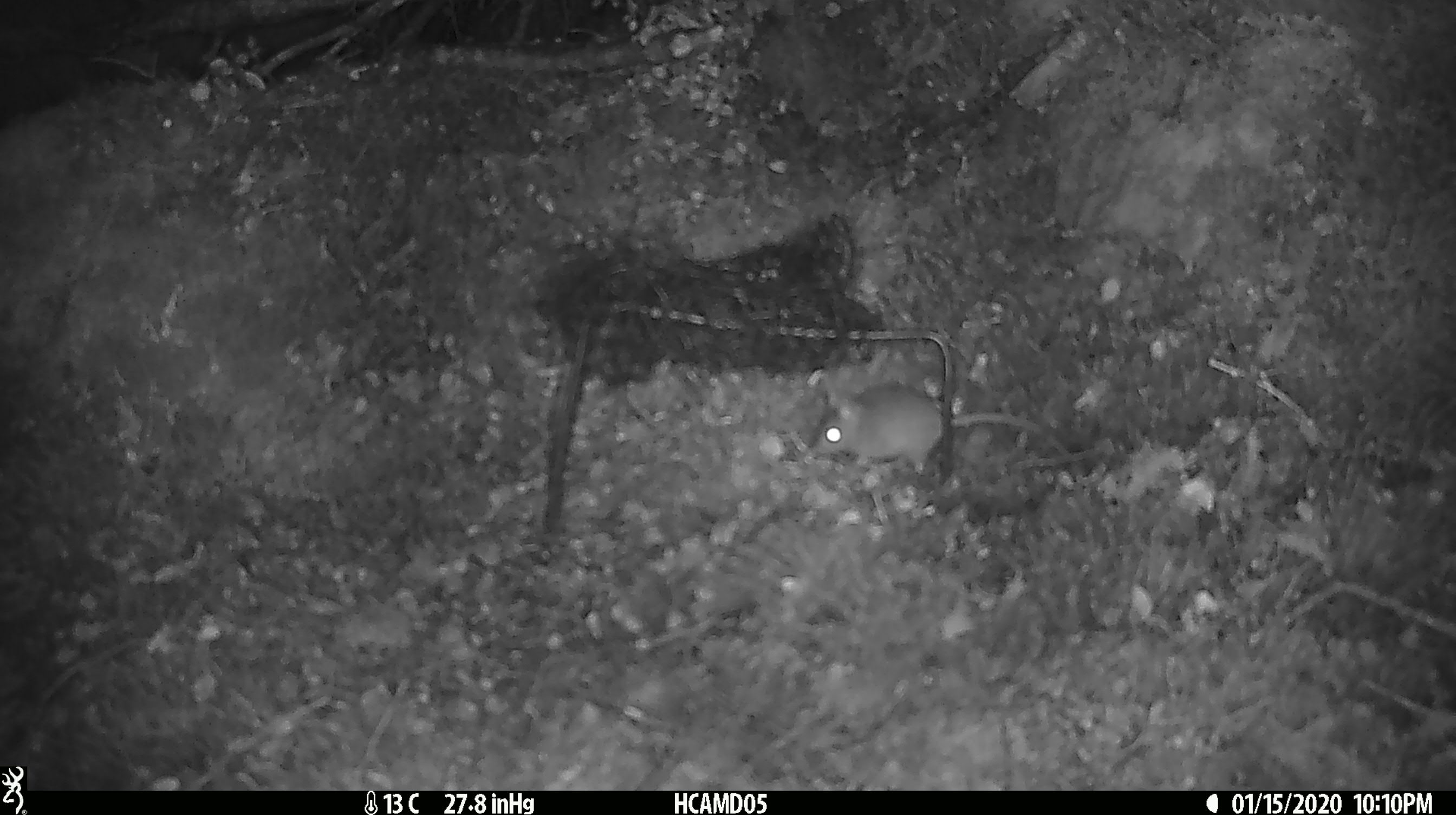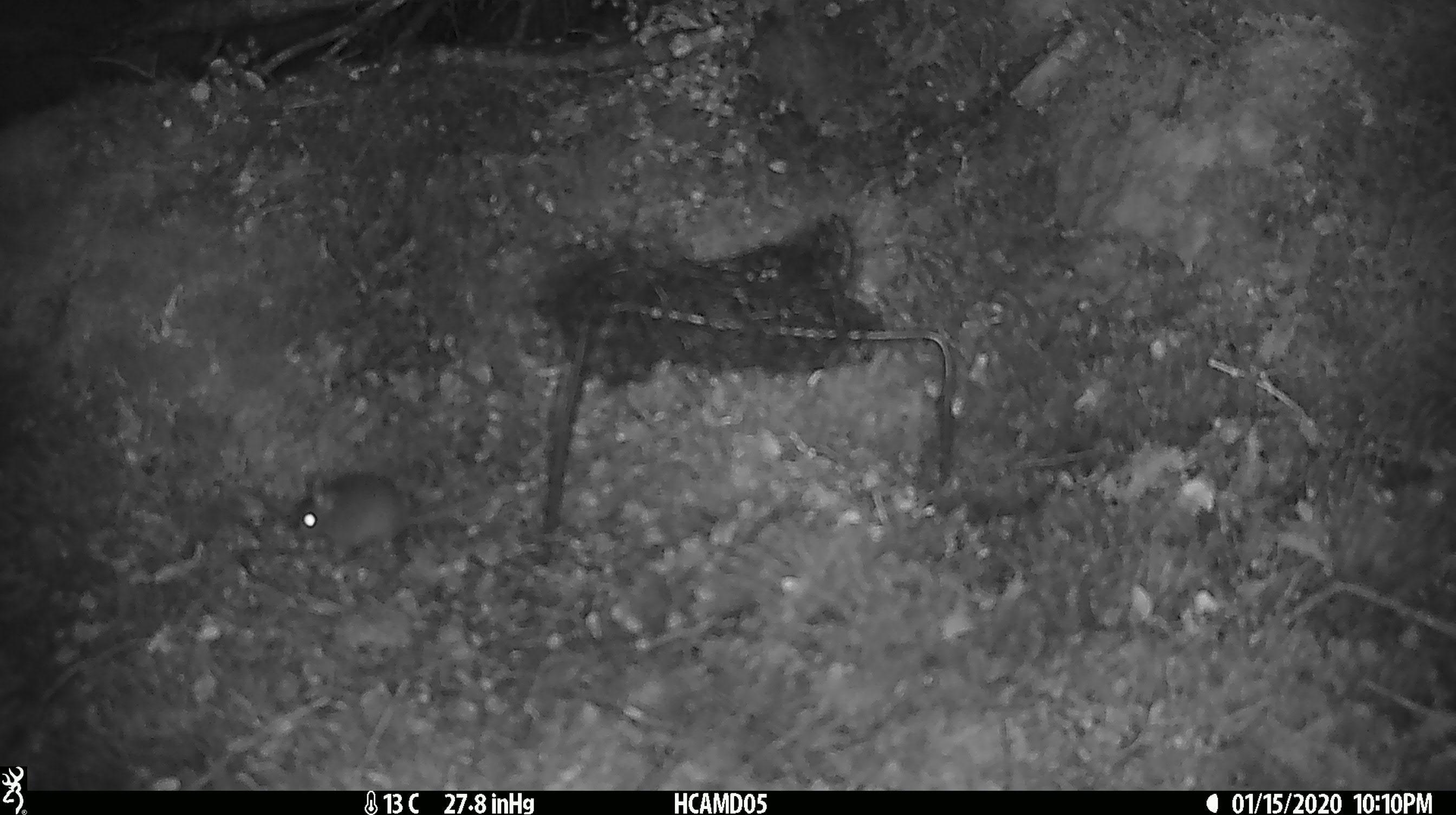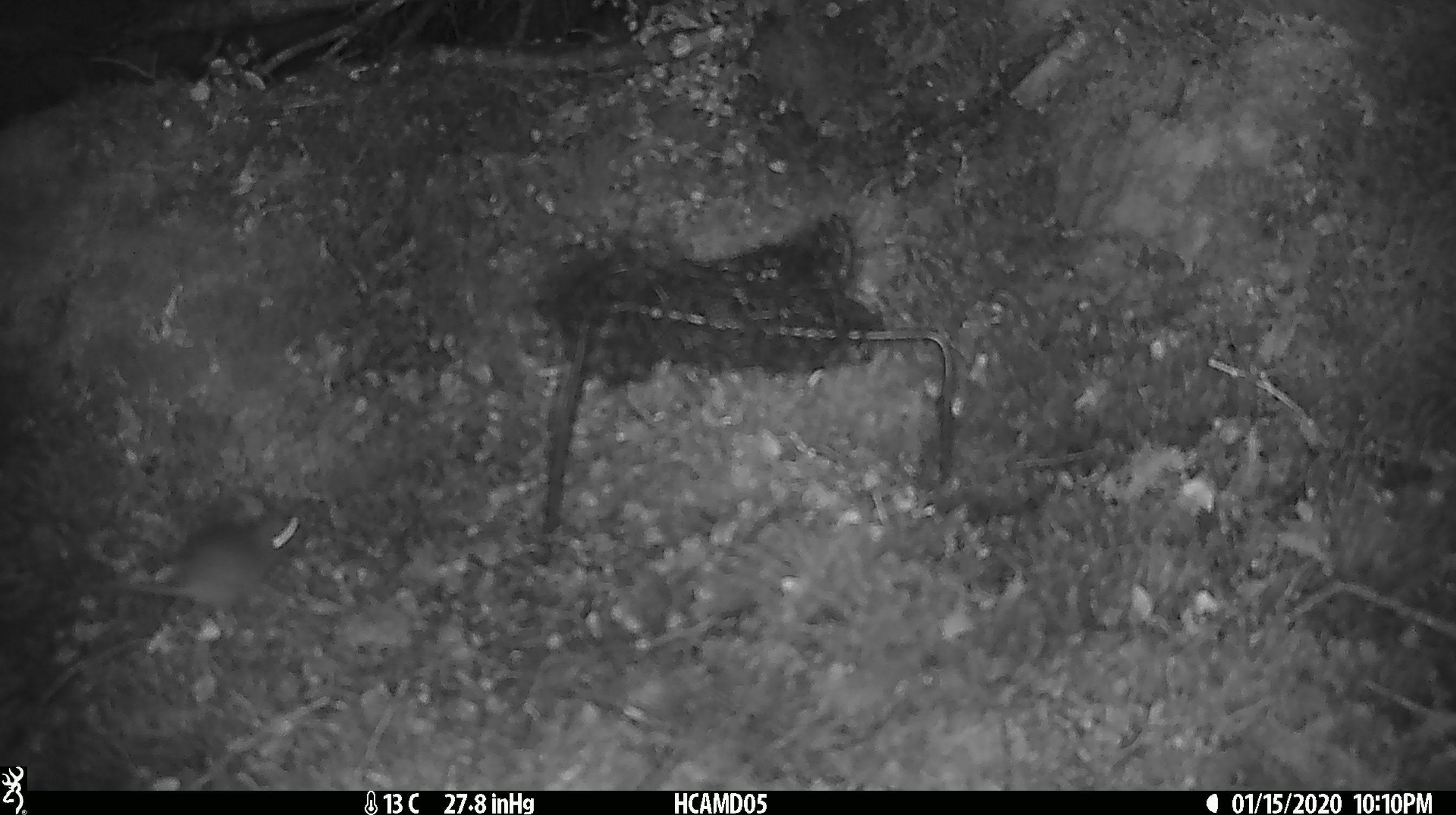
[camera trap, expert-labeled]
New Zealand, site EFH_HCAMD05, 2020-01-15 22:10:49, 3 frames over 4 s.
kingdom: Animalia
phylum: Chordata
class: Mammalia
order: Rodentia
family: Muridae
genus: Mus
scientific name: Mus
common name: mouse